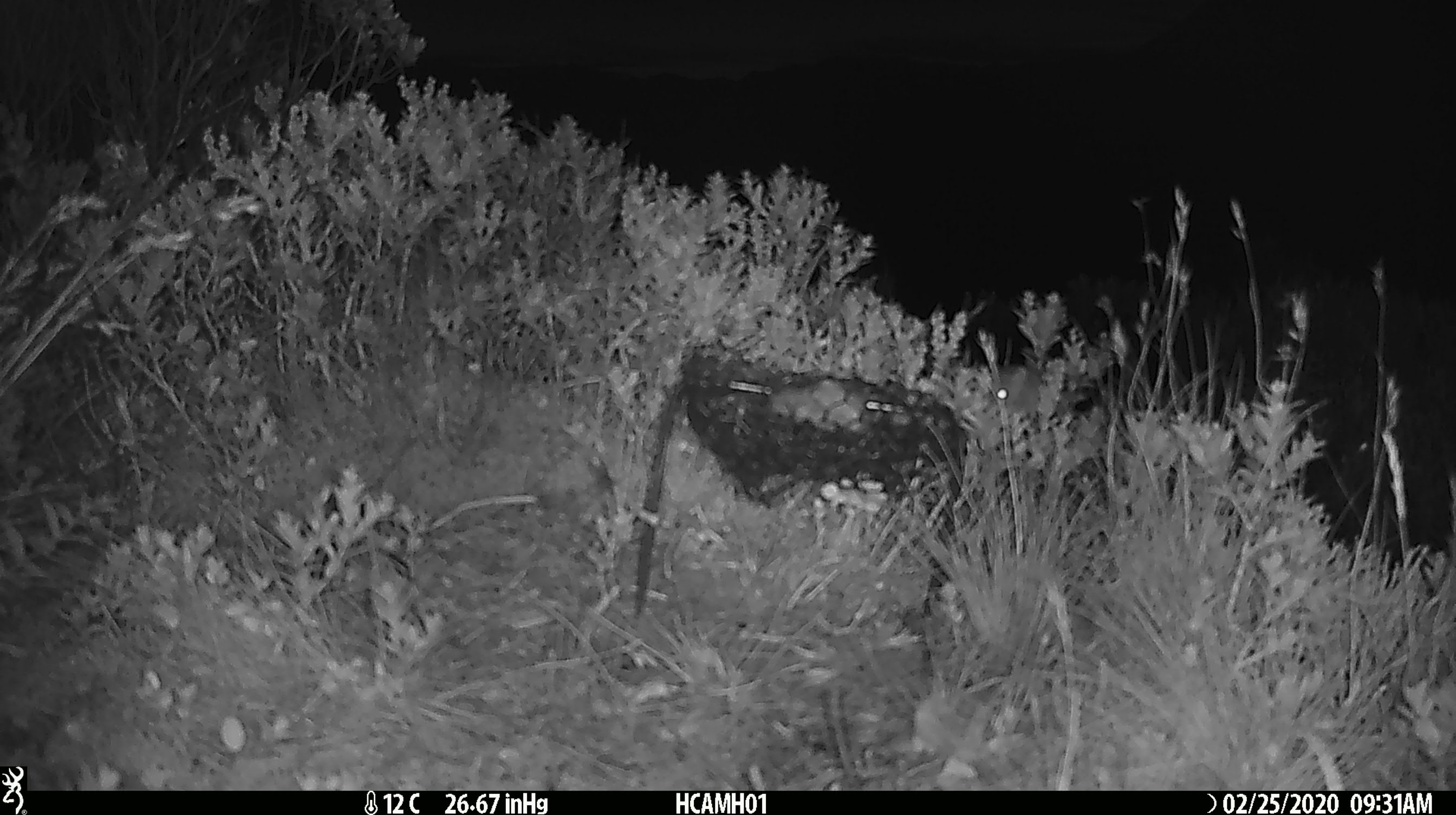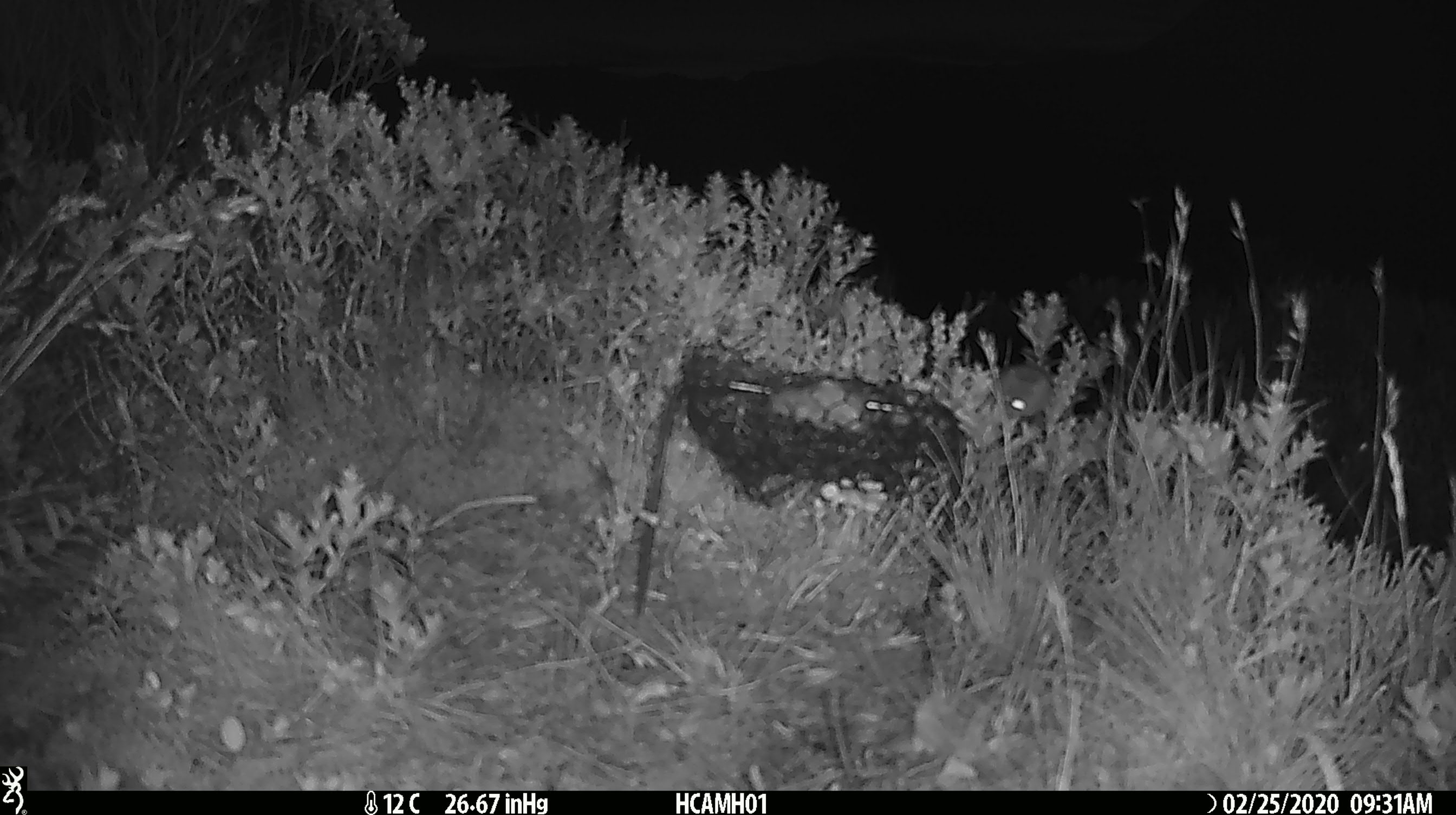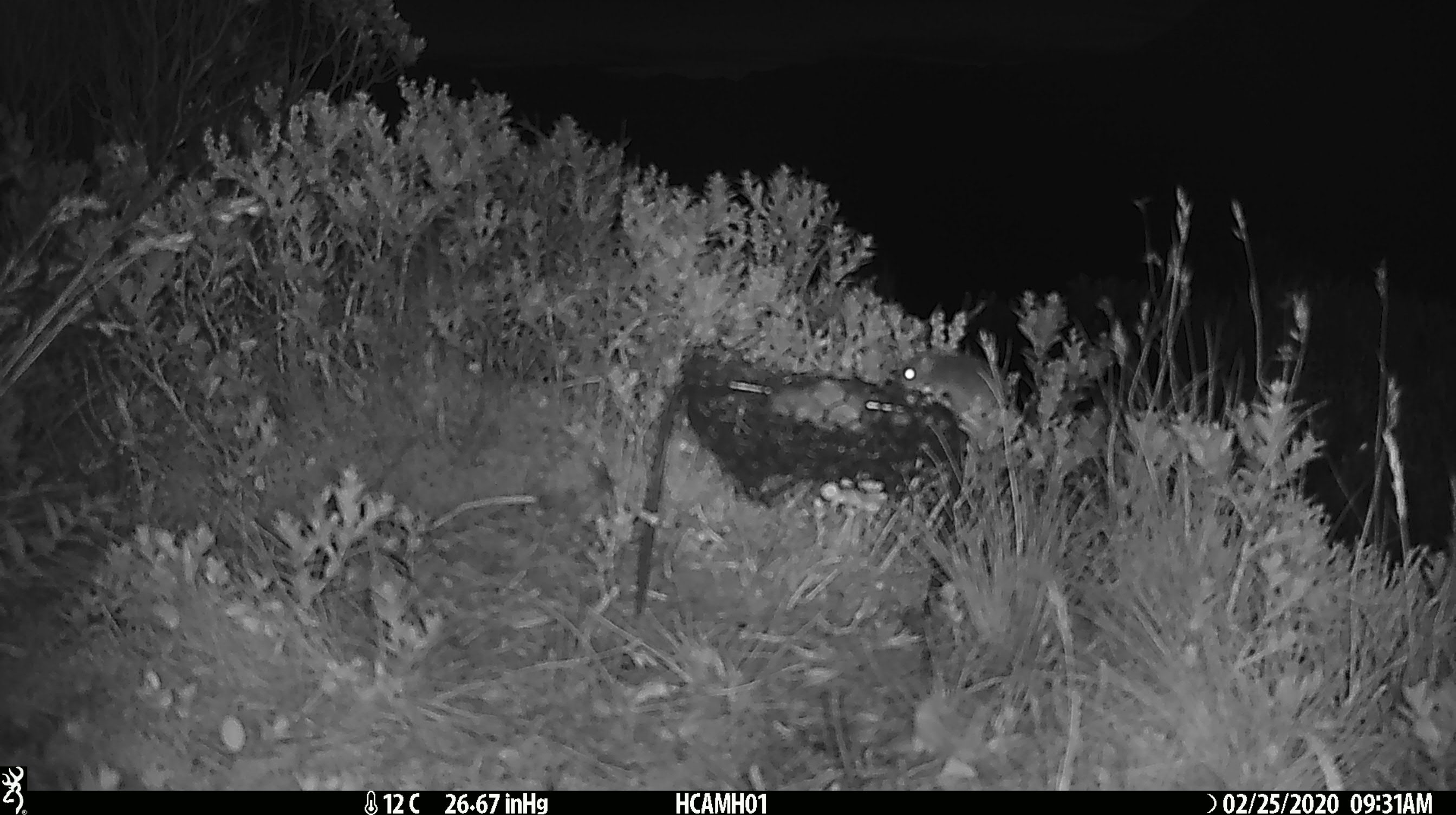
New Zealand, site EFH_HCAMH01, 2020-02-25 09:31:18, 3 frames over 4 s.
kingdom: Animalia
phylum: Chordata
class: Mammalia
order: Rodentia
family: Muridae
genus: Mus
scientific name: Mus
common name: mouse